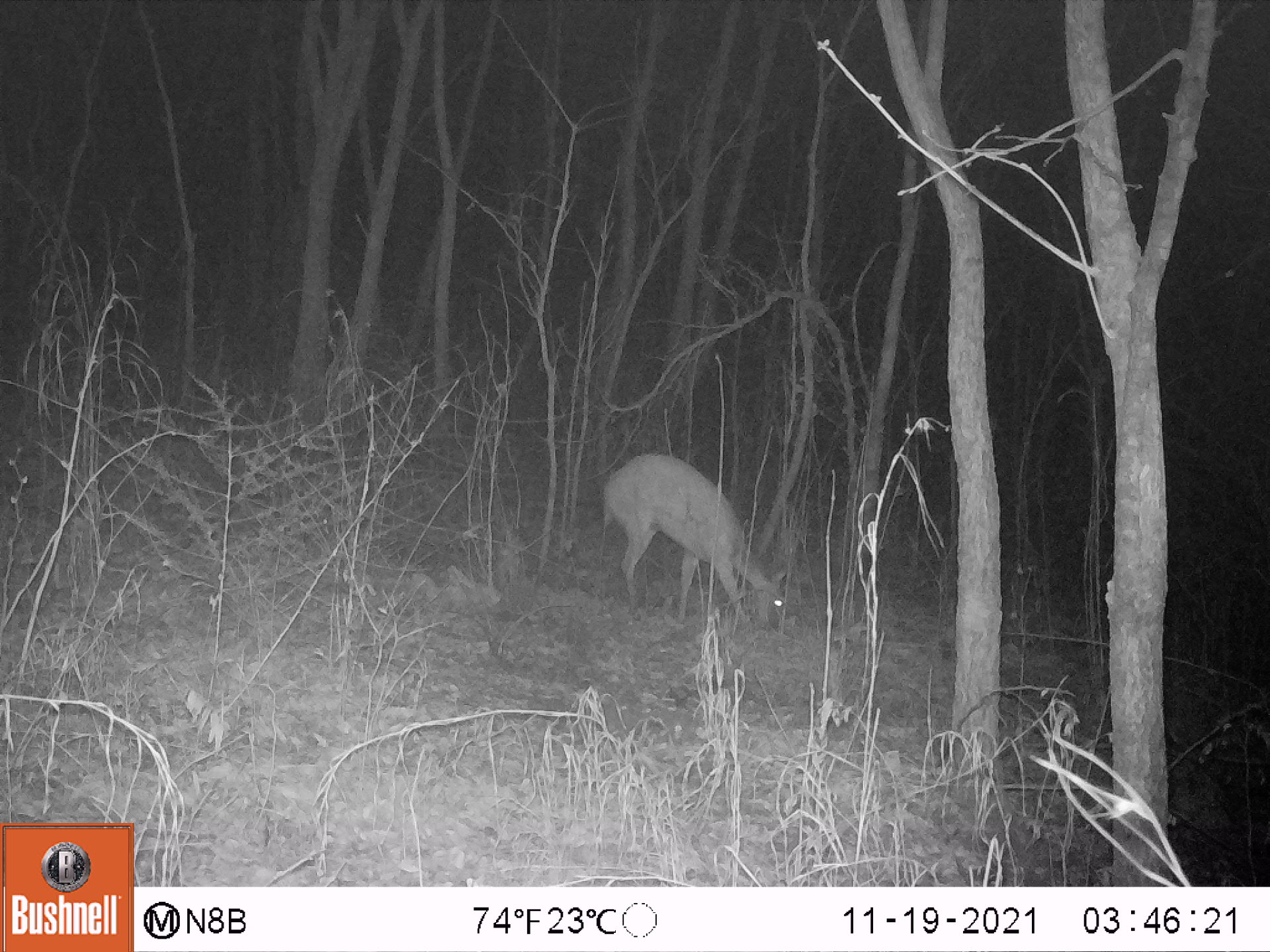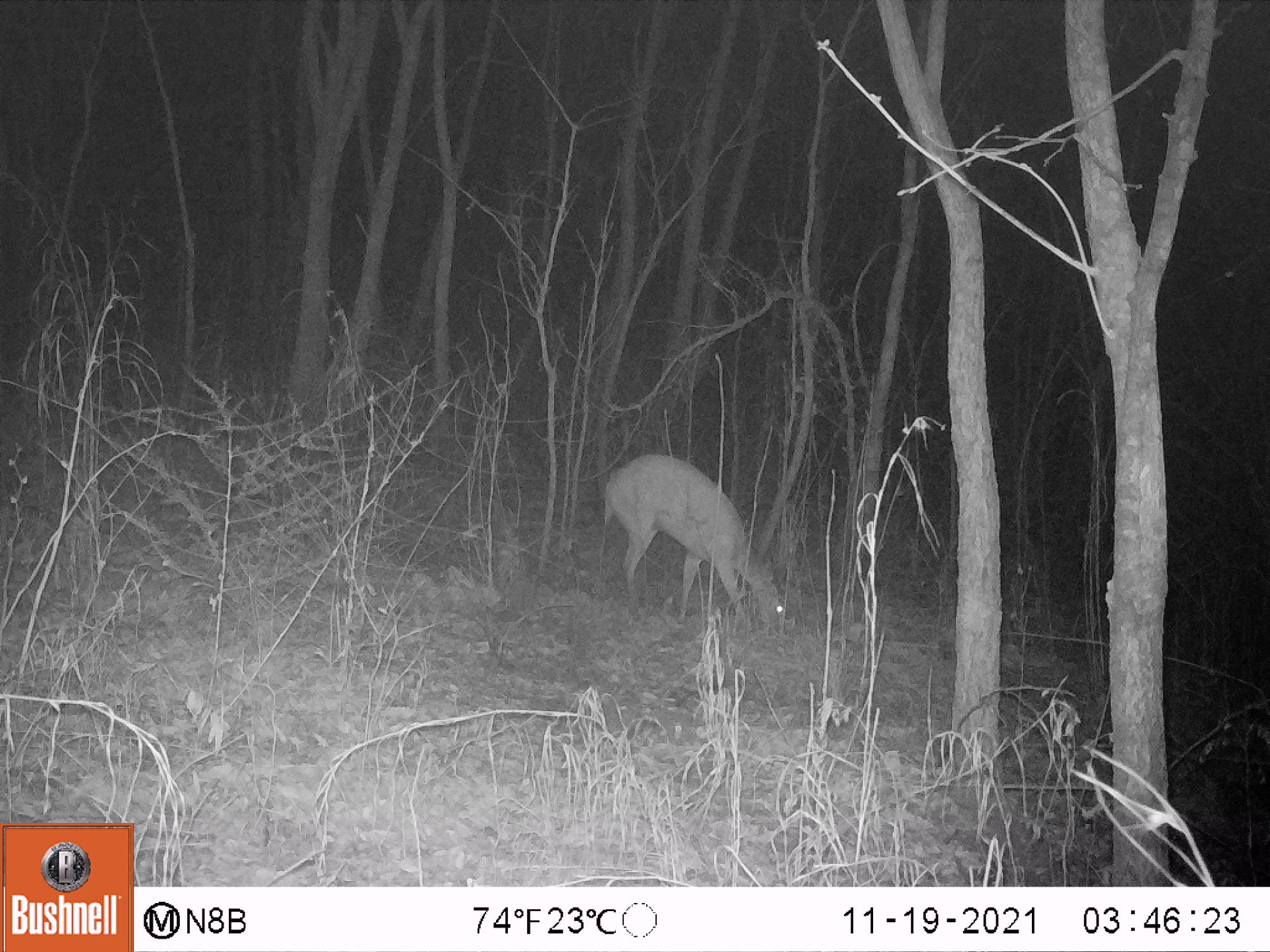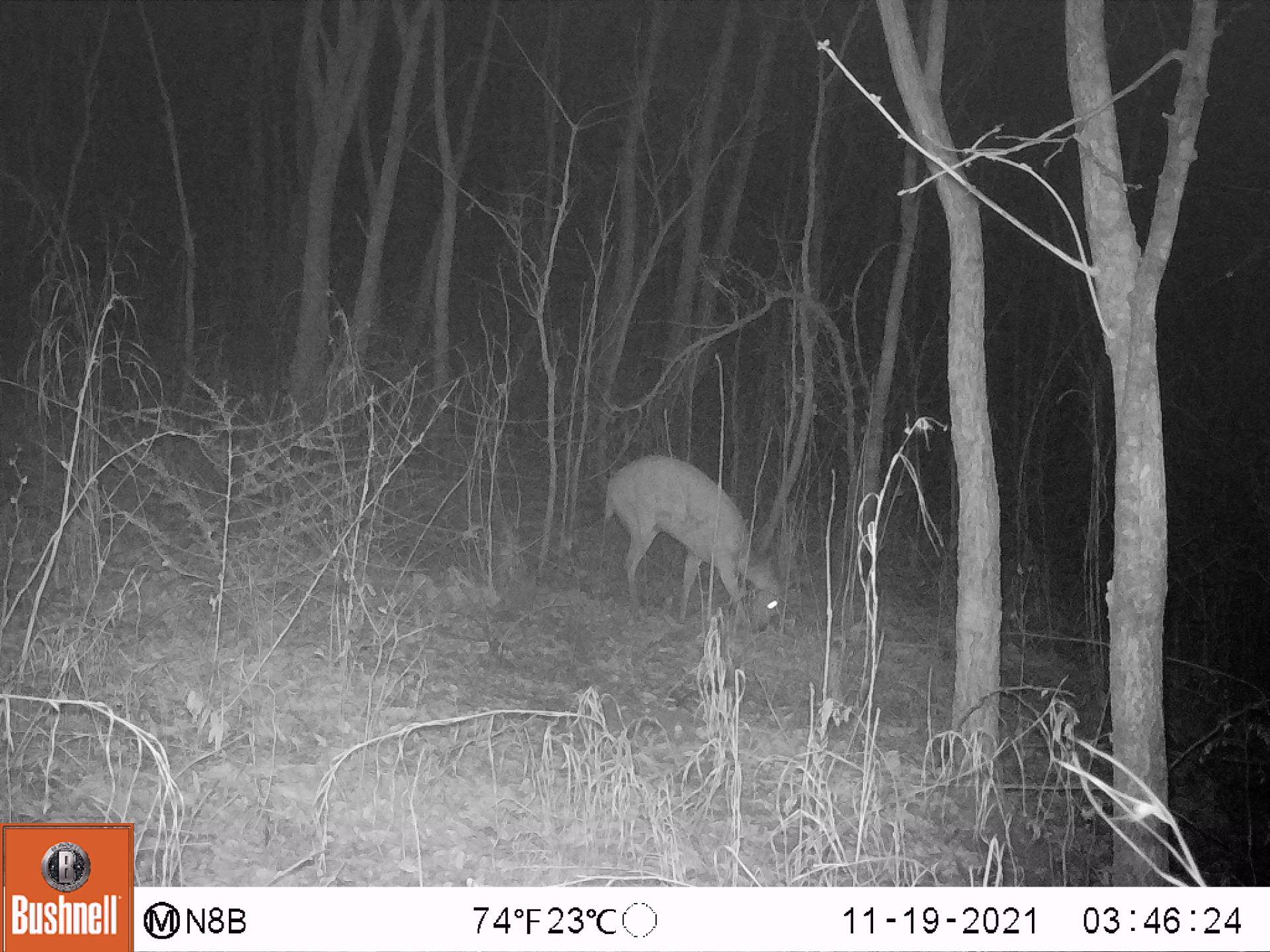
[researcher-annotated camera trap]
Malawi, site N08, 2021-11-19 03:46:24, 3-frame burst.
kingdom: Animalia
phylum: Chordata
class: Mammalia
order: Artiodactyla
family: Bovidae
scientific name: Antilopinae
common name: small antelope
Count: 1.